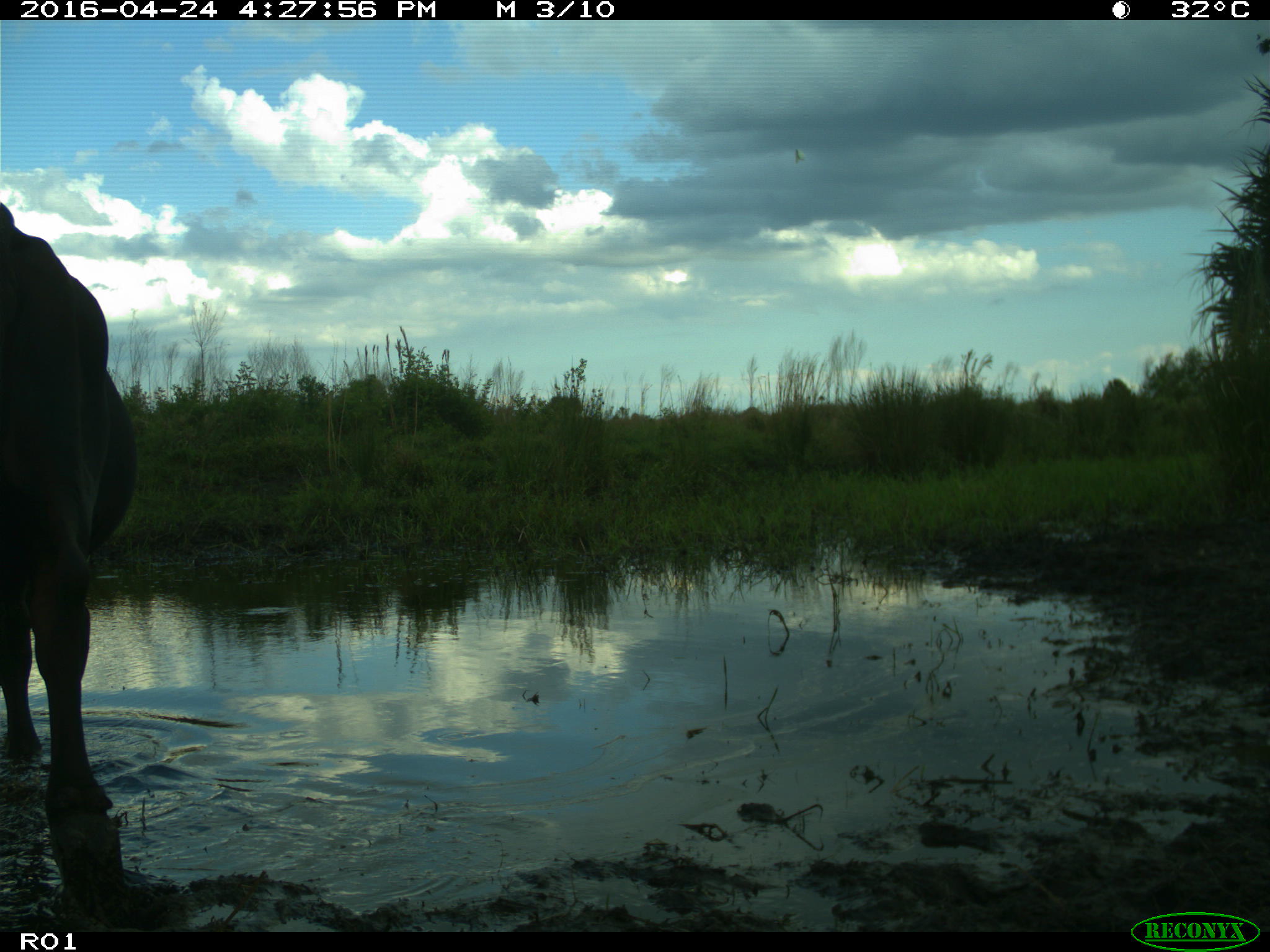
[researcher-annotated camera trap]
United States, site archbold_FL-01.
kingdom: Animalia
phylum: Chordata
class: Mammalia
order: Artiodactyla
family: Bovidae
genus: Bos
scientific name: Bos taurus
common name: domestic cow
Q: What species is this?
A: Bos taurus (domestic cow).